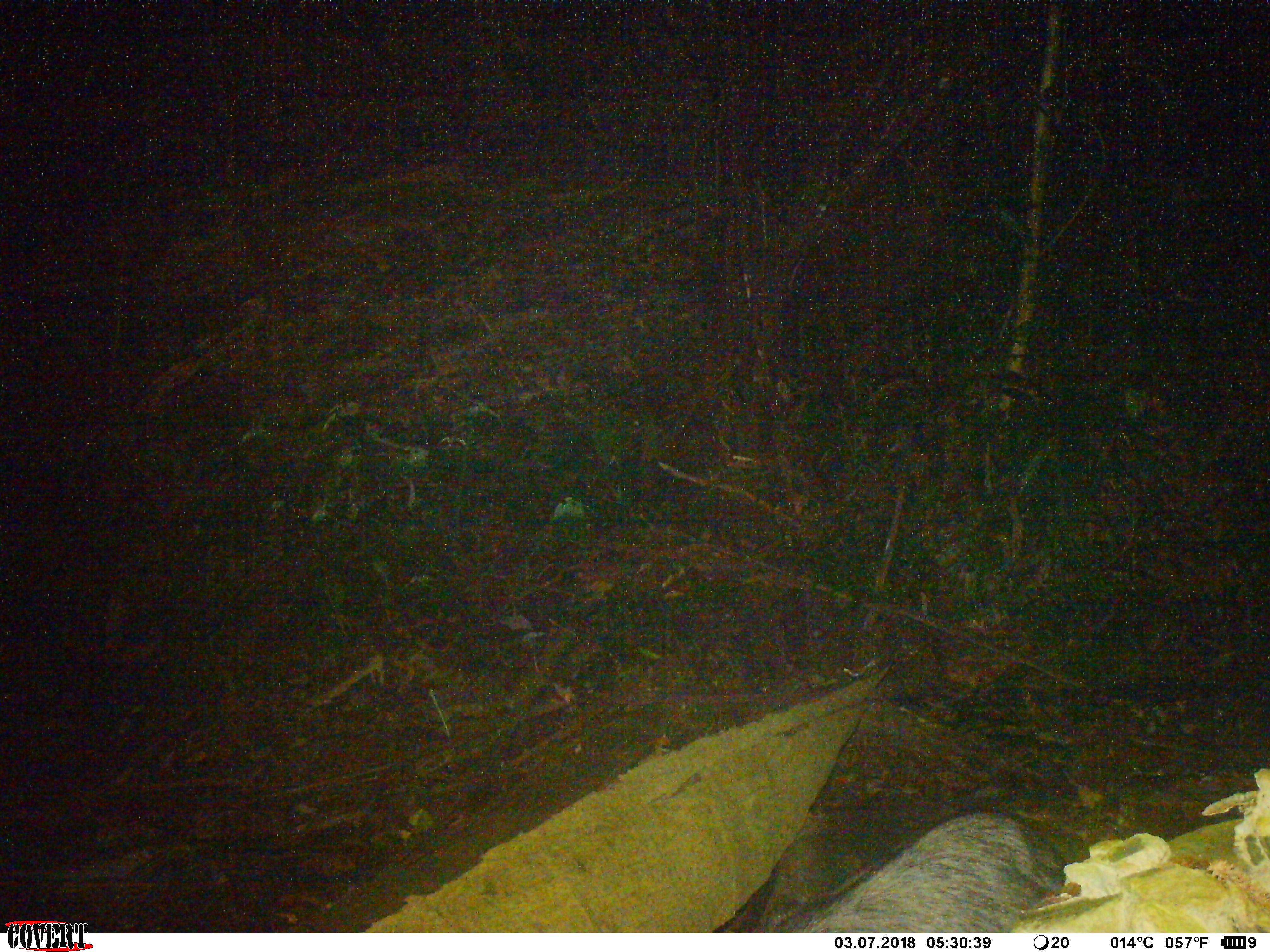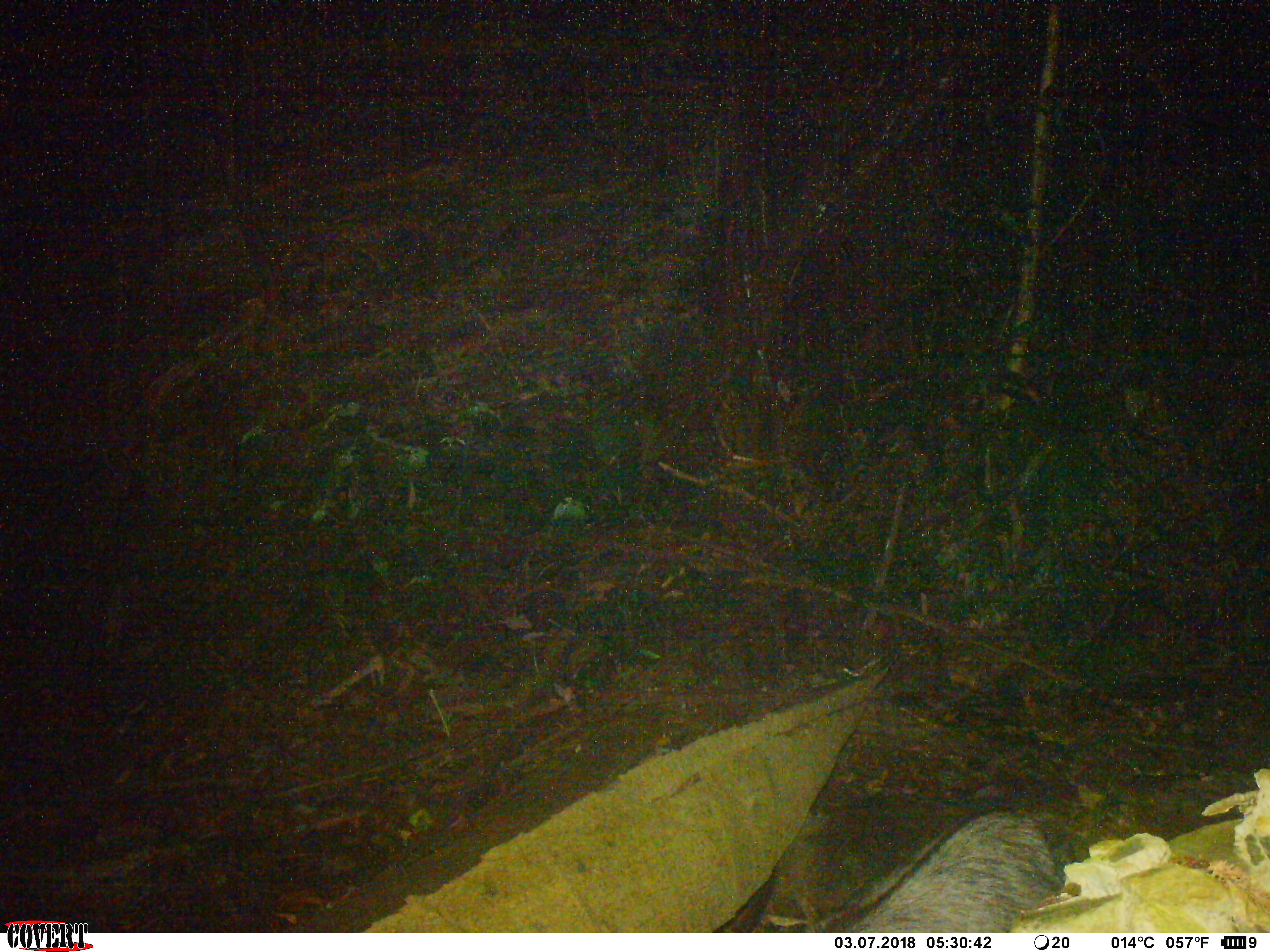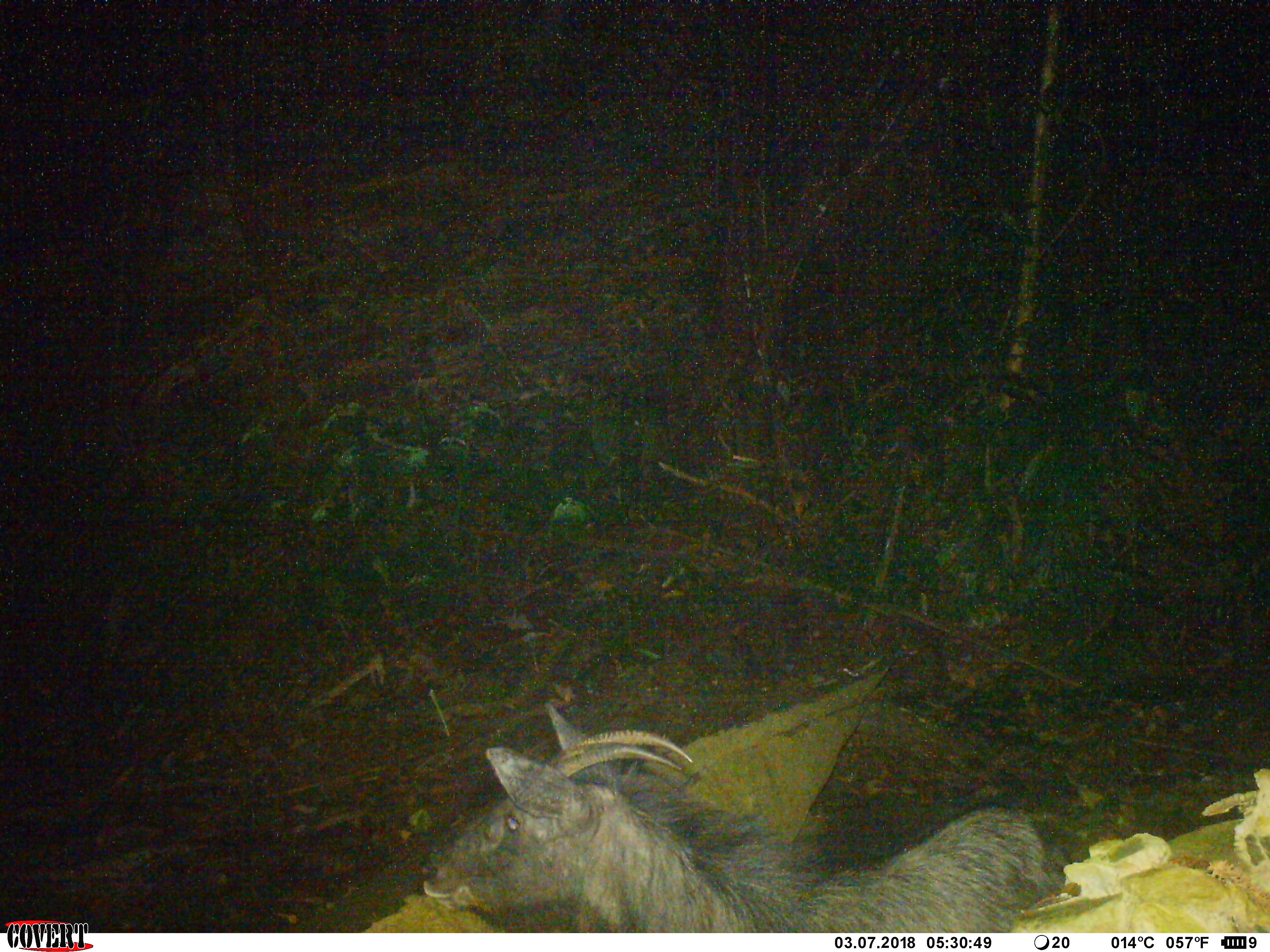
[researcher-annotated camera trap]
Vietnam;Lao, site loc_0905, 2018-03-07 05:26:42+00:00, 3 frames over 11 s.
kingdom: Animalia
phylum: Chordata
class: Mammalia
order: Artiodactyla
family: Bovidae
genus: Capricornis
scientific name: Capricornis sumatraensis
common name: chinese serow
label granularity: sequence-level